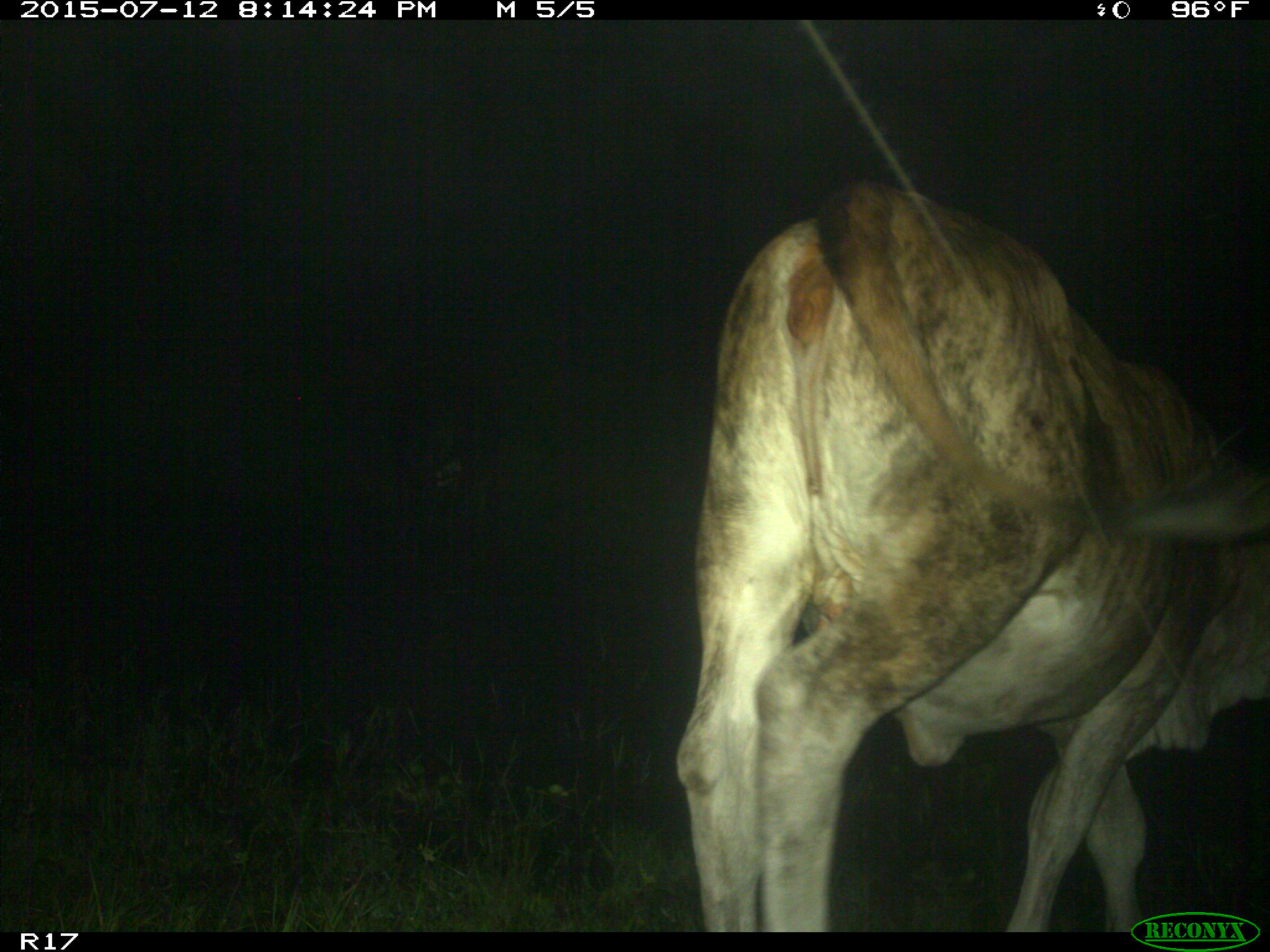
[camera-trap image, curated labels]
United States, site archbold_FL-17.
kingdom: Animalia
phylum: Chordata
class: Mammalia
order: Artiodactyla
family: Bovidae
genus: Bos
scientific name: Bos taurus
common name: domestic cow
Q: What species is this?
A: Bos taurus (domestic cow).